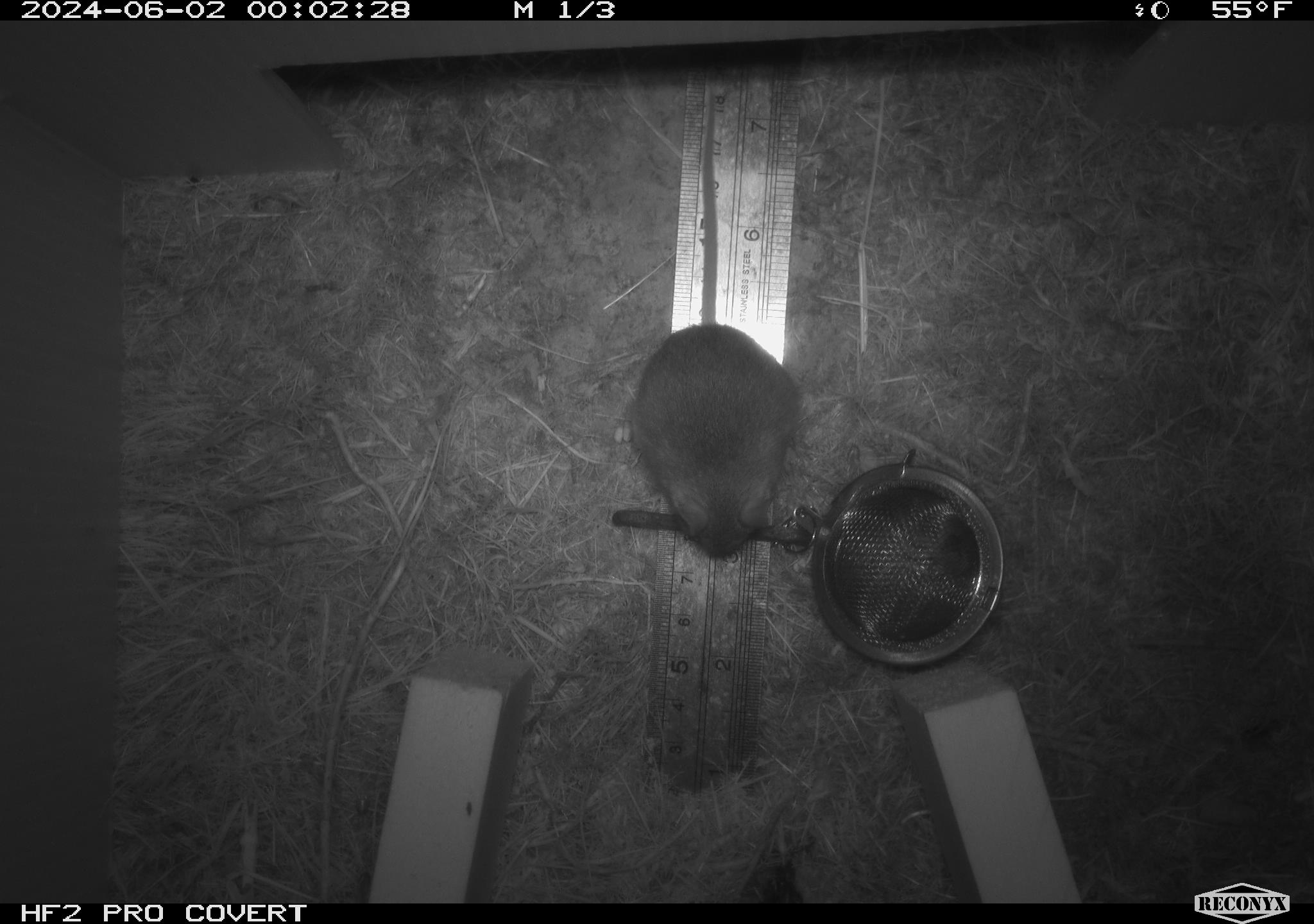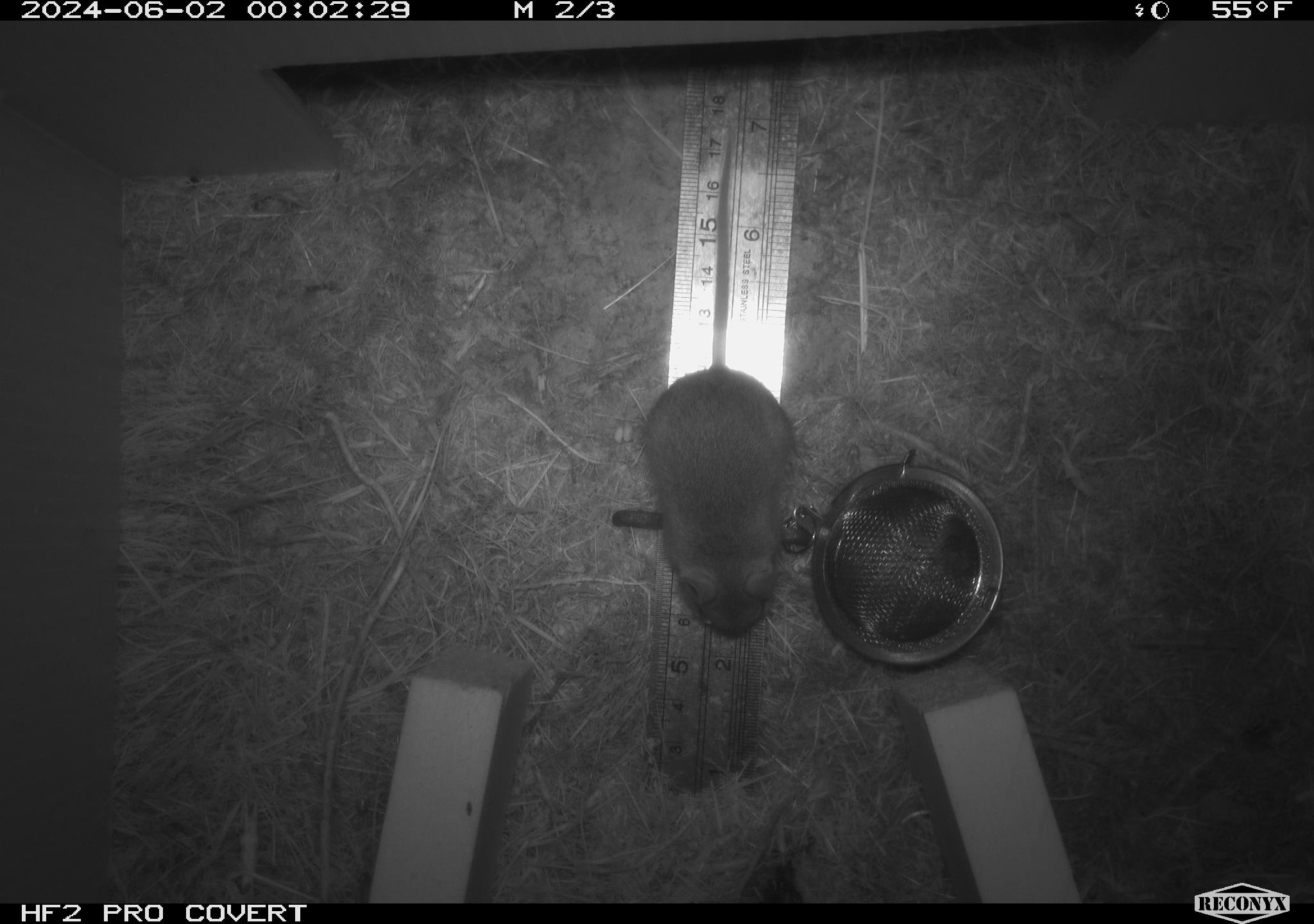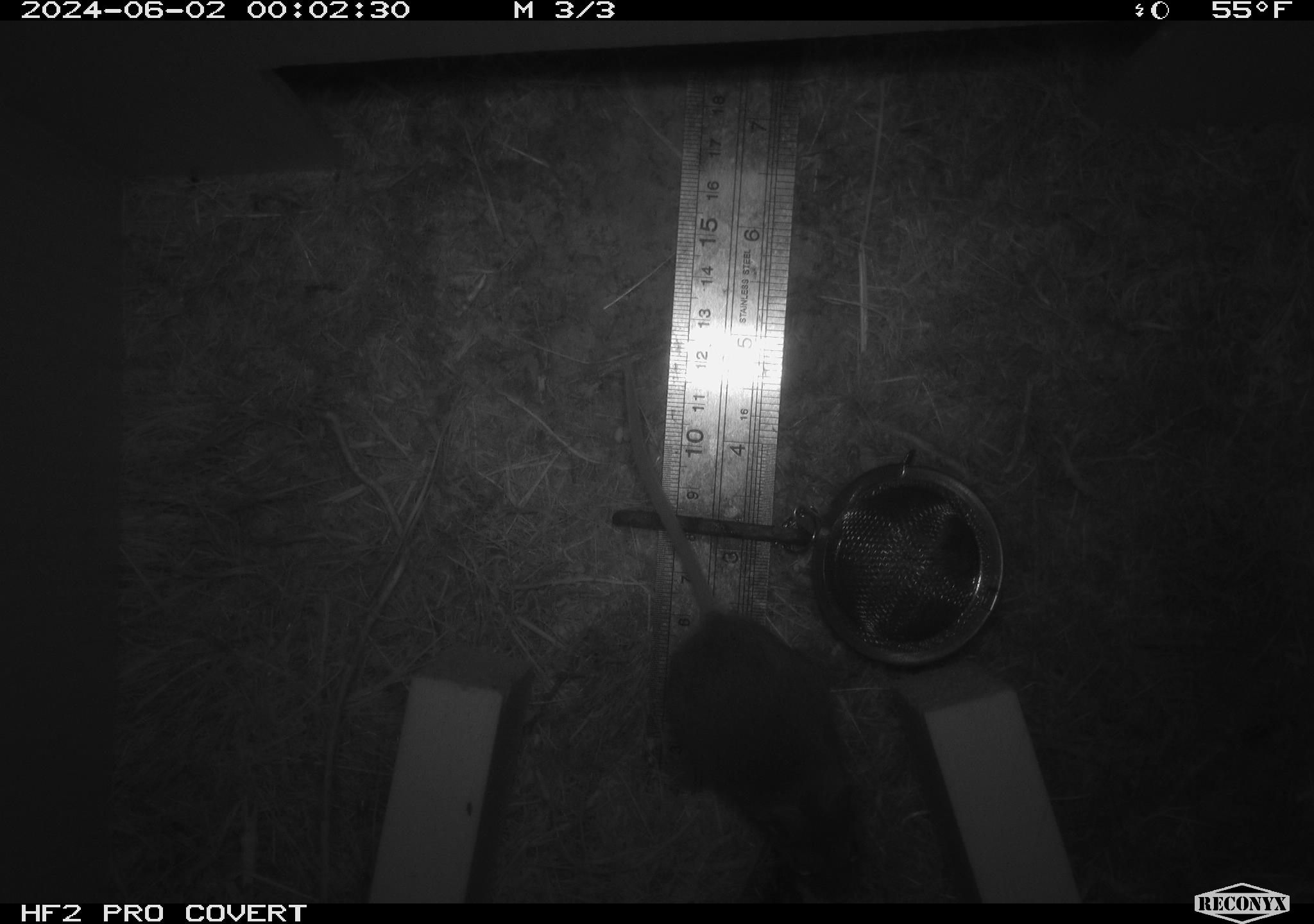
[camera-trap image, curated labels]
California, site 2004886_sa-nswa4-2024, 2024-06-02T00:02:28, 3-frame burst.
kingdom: Animalia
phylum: Chordata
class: Mammalia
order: Rodentia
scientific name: Rodentia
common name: rodent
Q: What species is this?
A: Rodent (Rodentia).